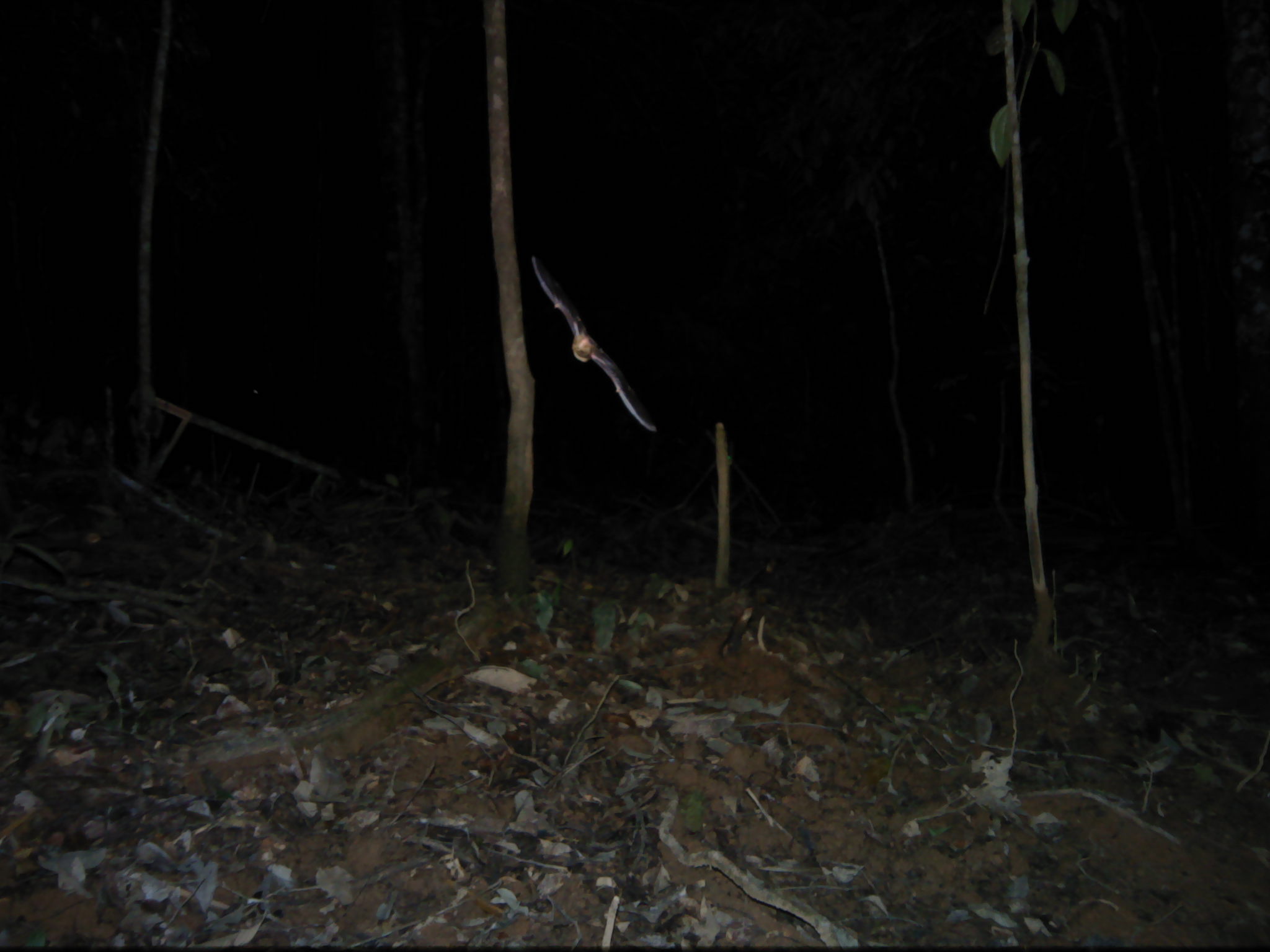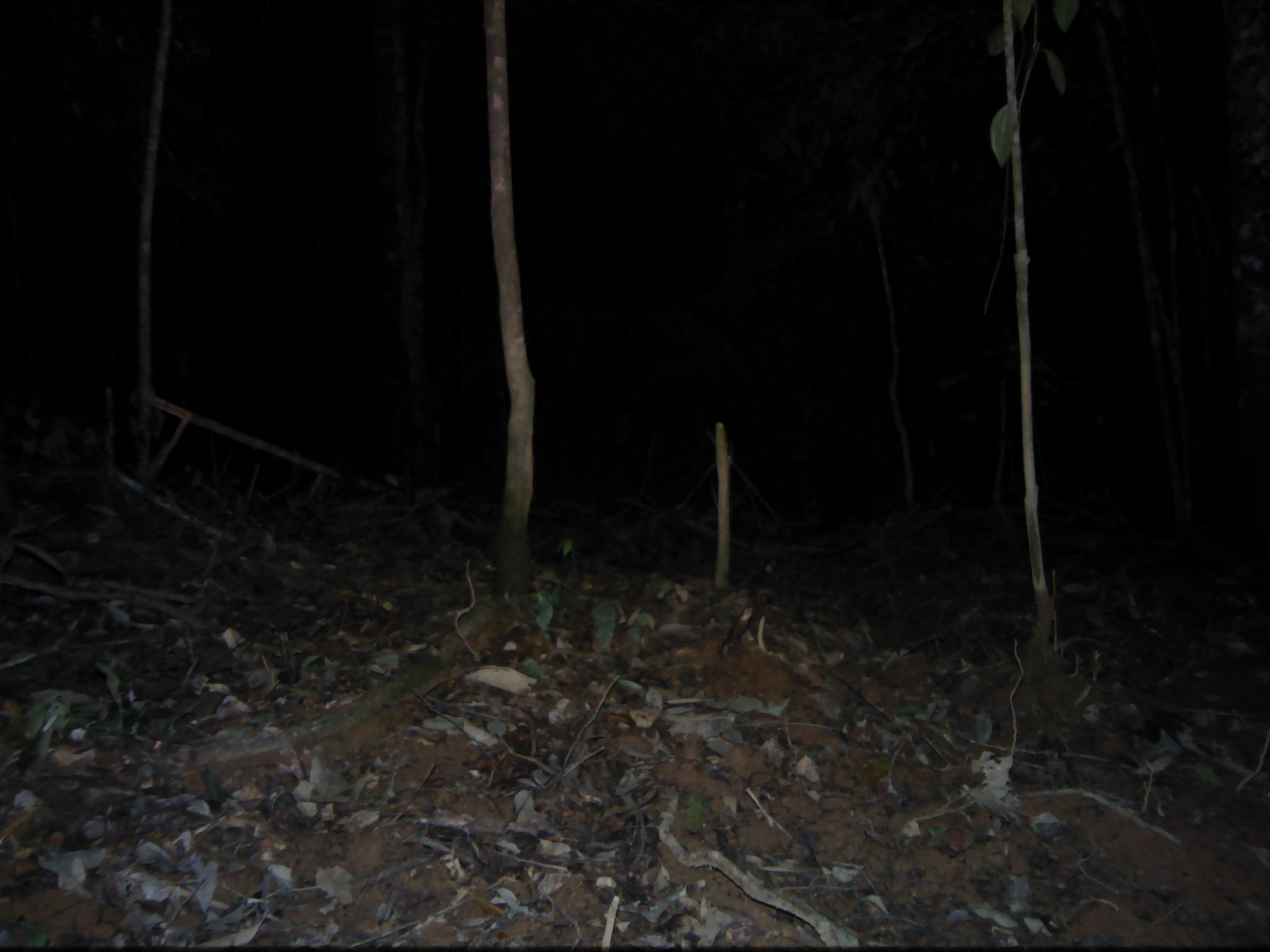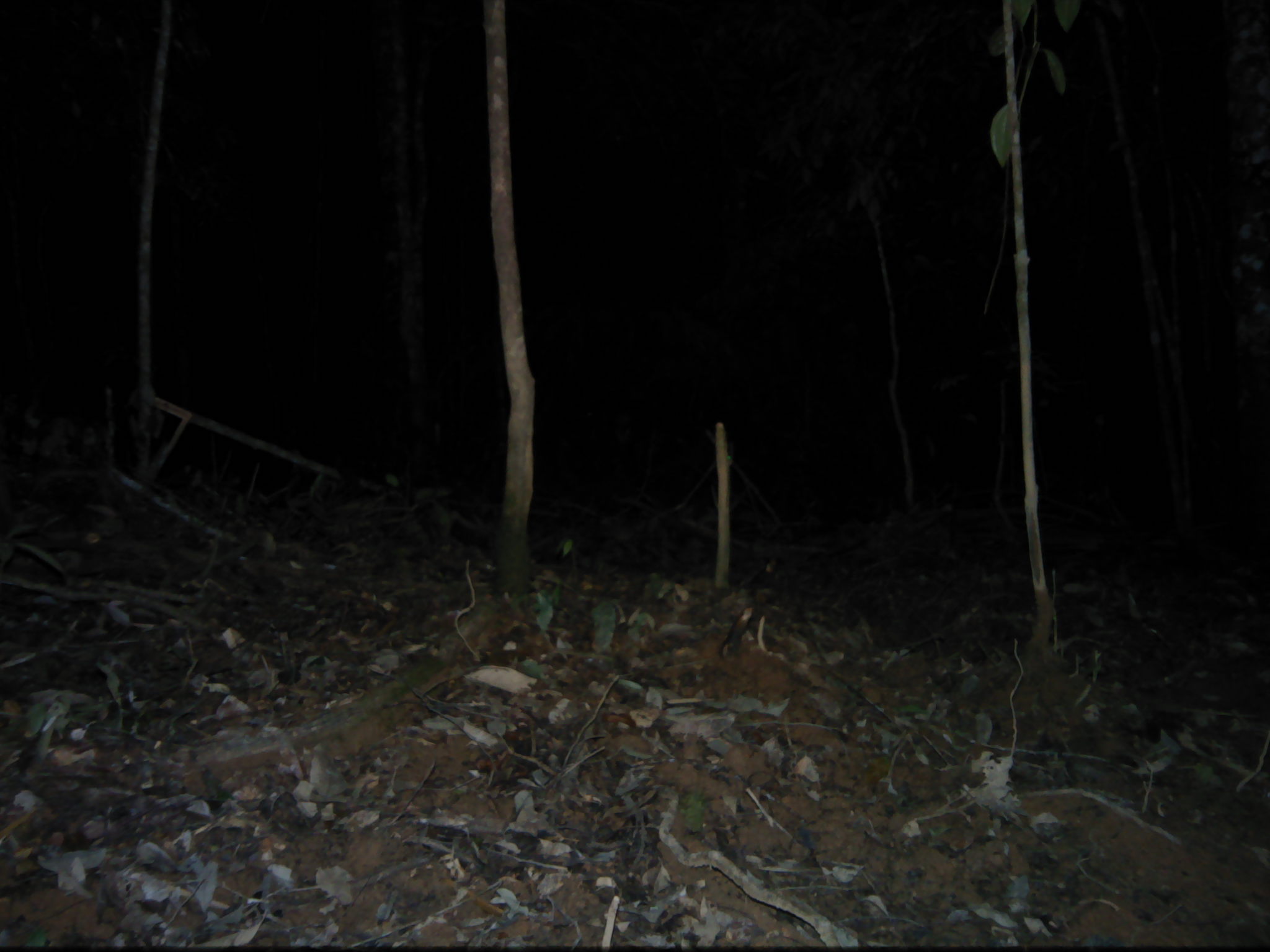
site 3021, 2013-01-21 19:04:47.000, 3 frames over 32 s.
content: unidentified animal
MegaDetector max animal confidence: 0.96